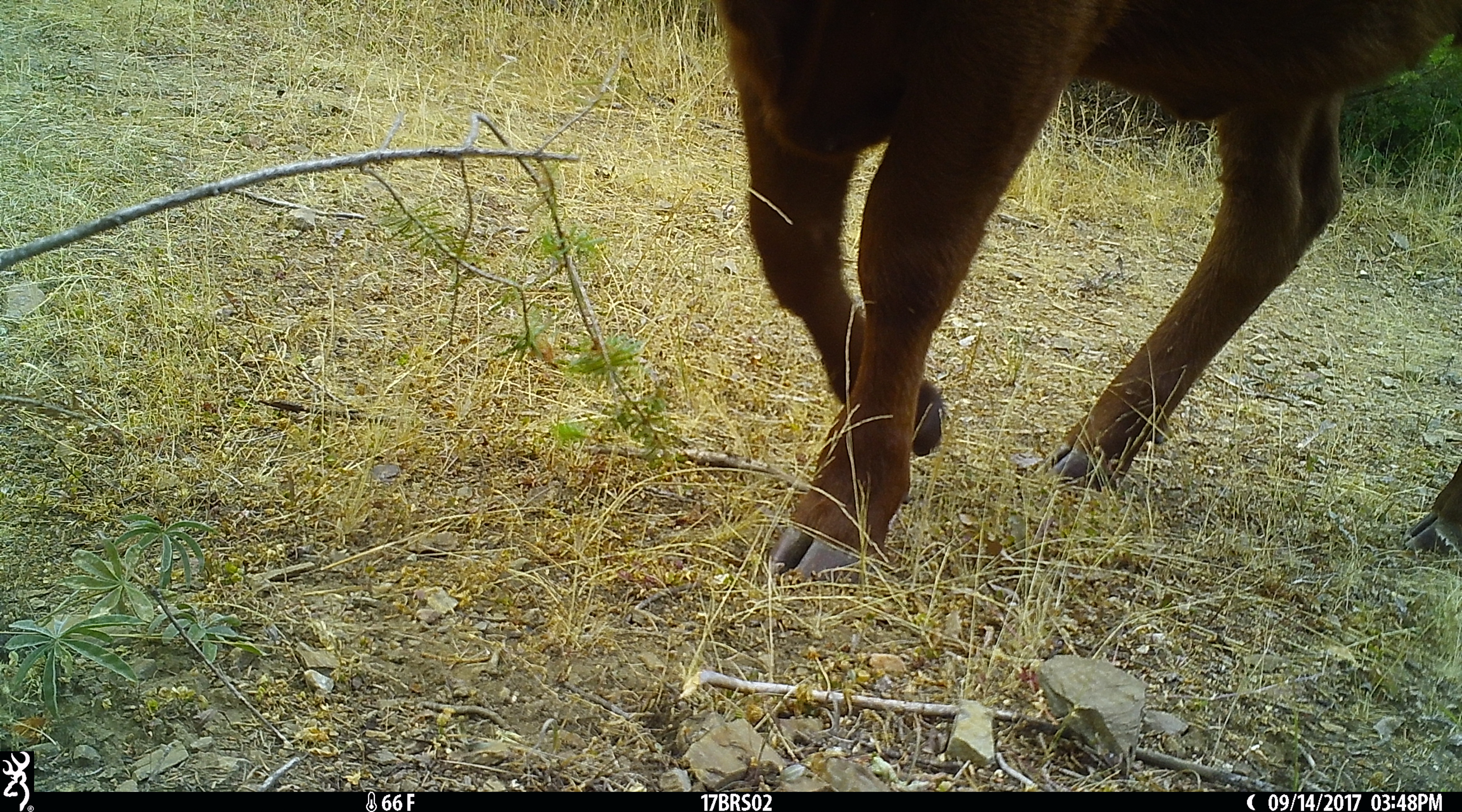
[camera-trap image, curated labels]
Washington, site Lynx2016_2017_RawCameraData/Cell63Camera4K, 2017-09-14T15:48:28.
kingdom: Animalia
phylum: Chordata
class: Mammalia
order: Artiodactyla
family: Bovidae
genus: Bos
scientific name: Bos taurus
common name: domestic cattle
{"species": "domestic cattle (Bos taurus)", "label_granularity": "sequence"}